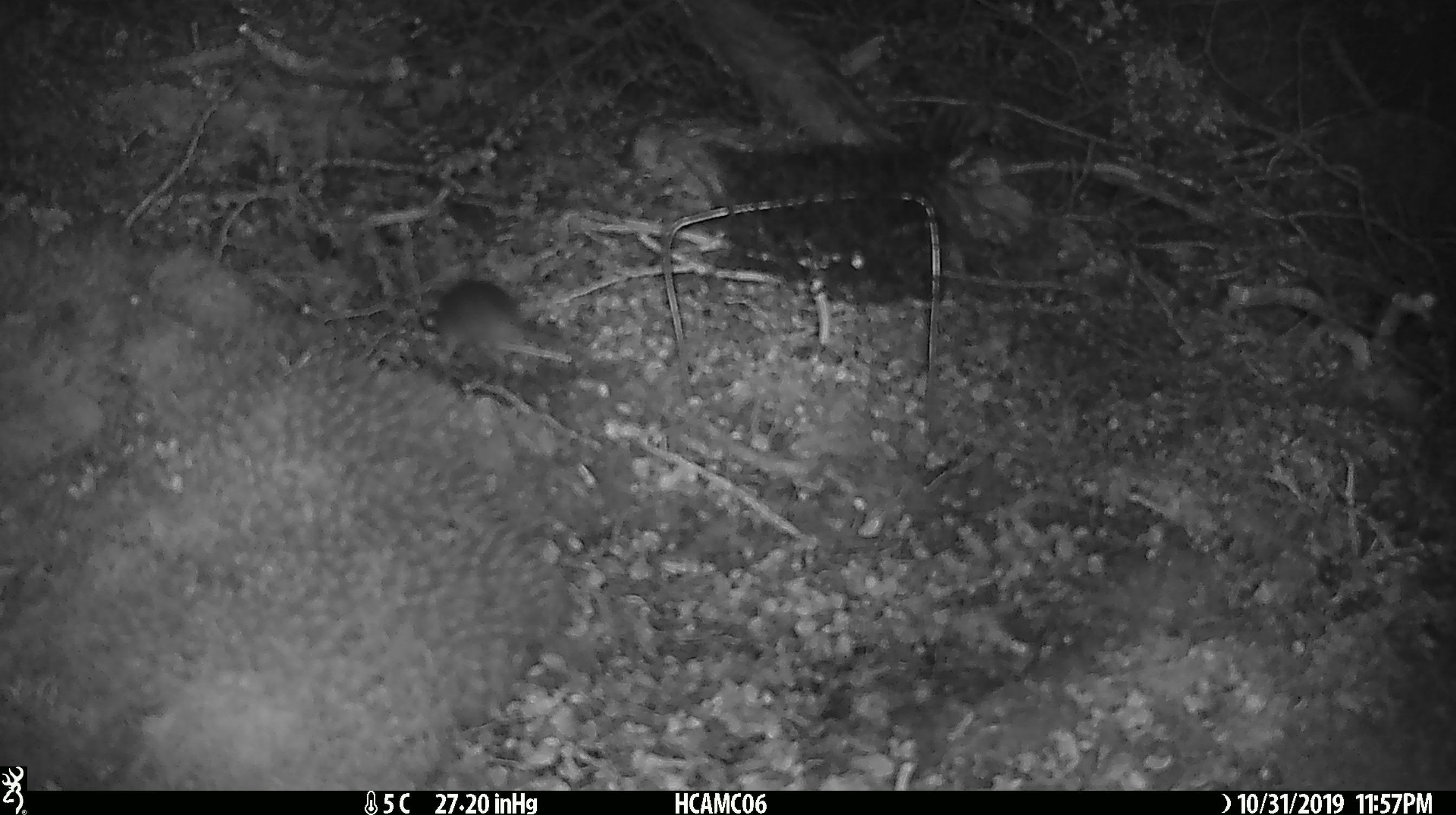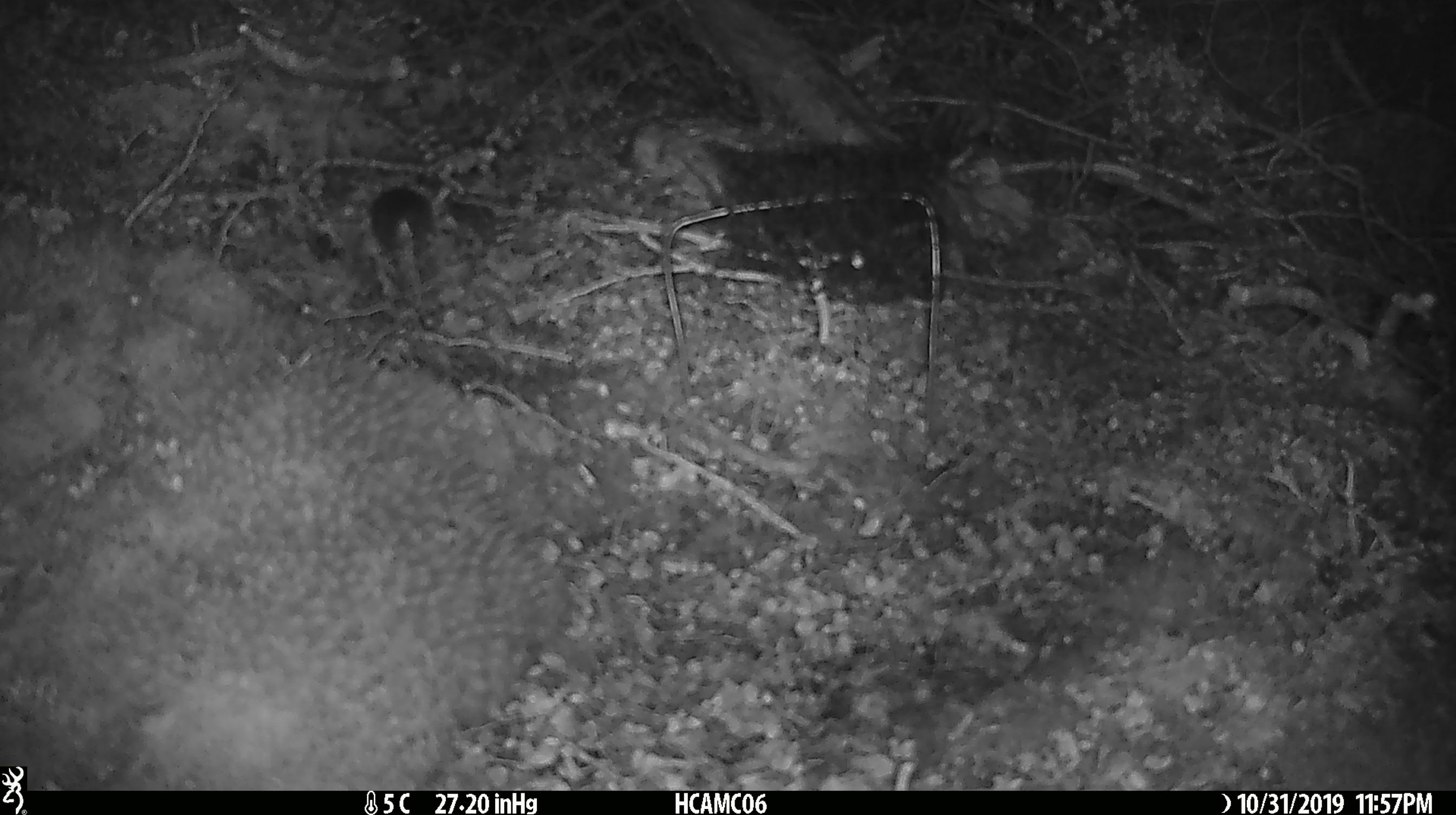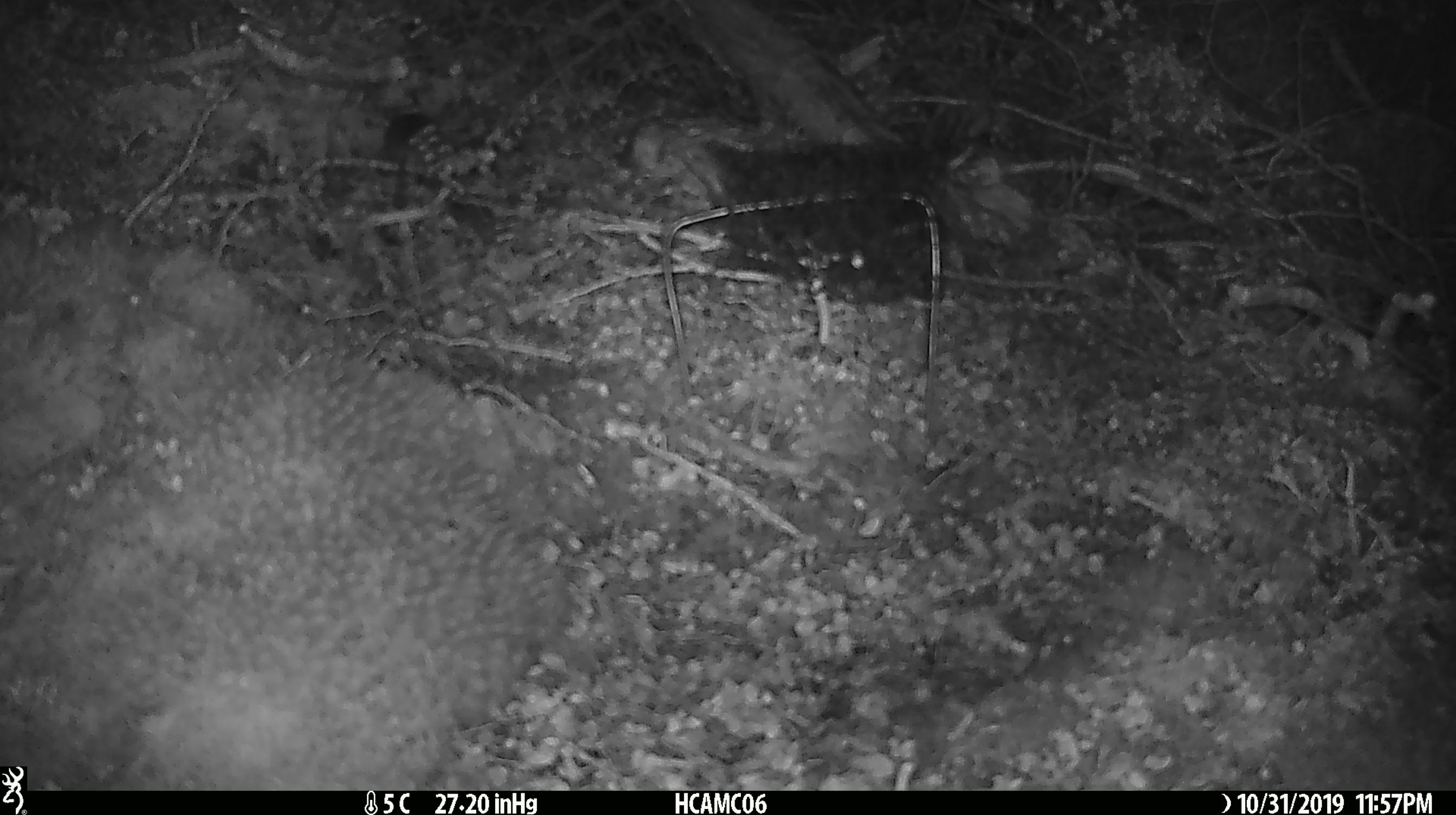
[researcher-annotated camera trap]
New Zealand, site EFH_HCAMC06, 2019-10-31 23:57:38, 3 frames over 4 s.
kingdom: Animalia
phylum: Chordata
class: Mammalia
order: Rodentia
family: Muridae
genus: Mus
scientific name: Mus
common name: mouse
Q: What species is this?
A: Mouse (Mus).